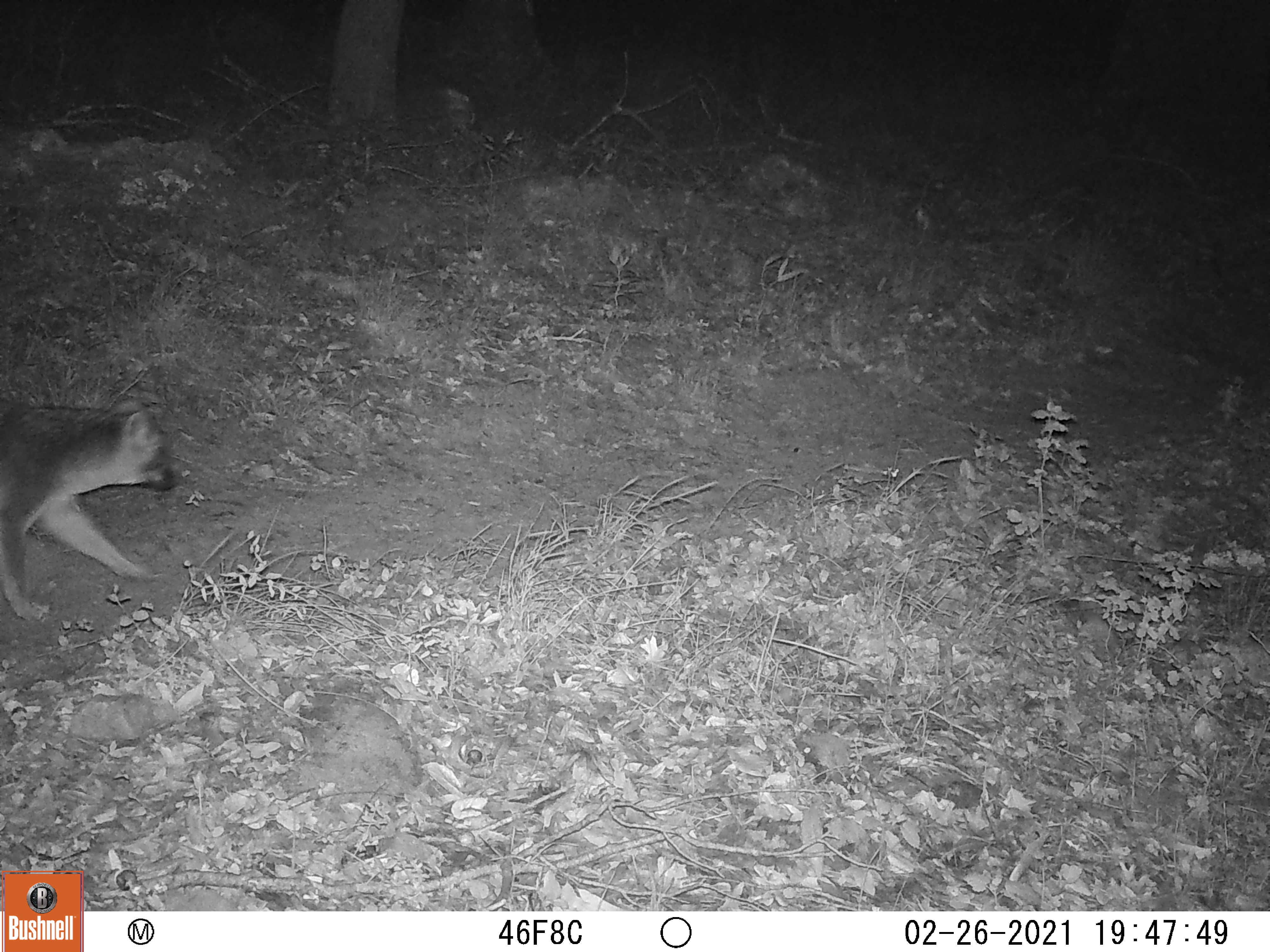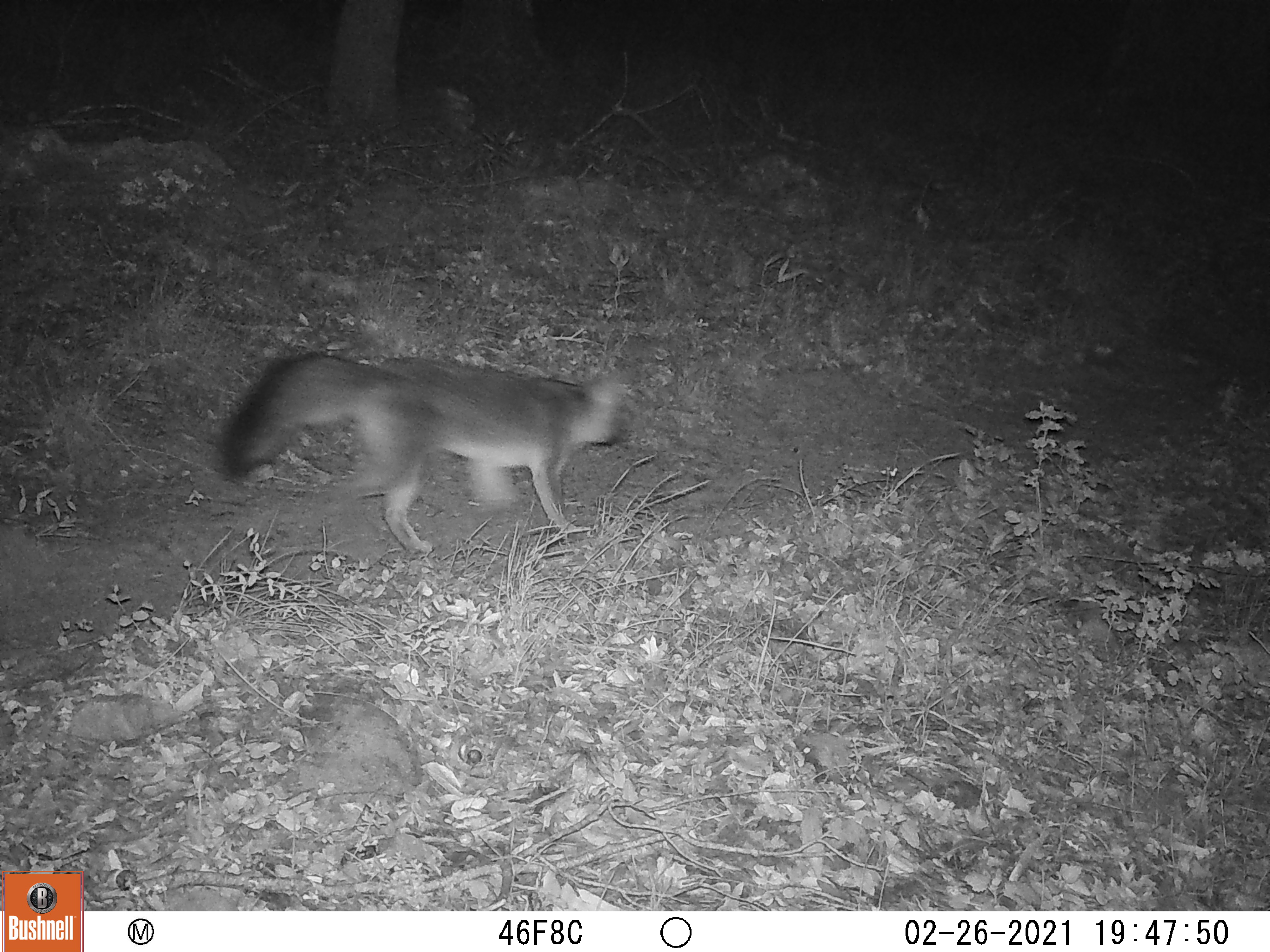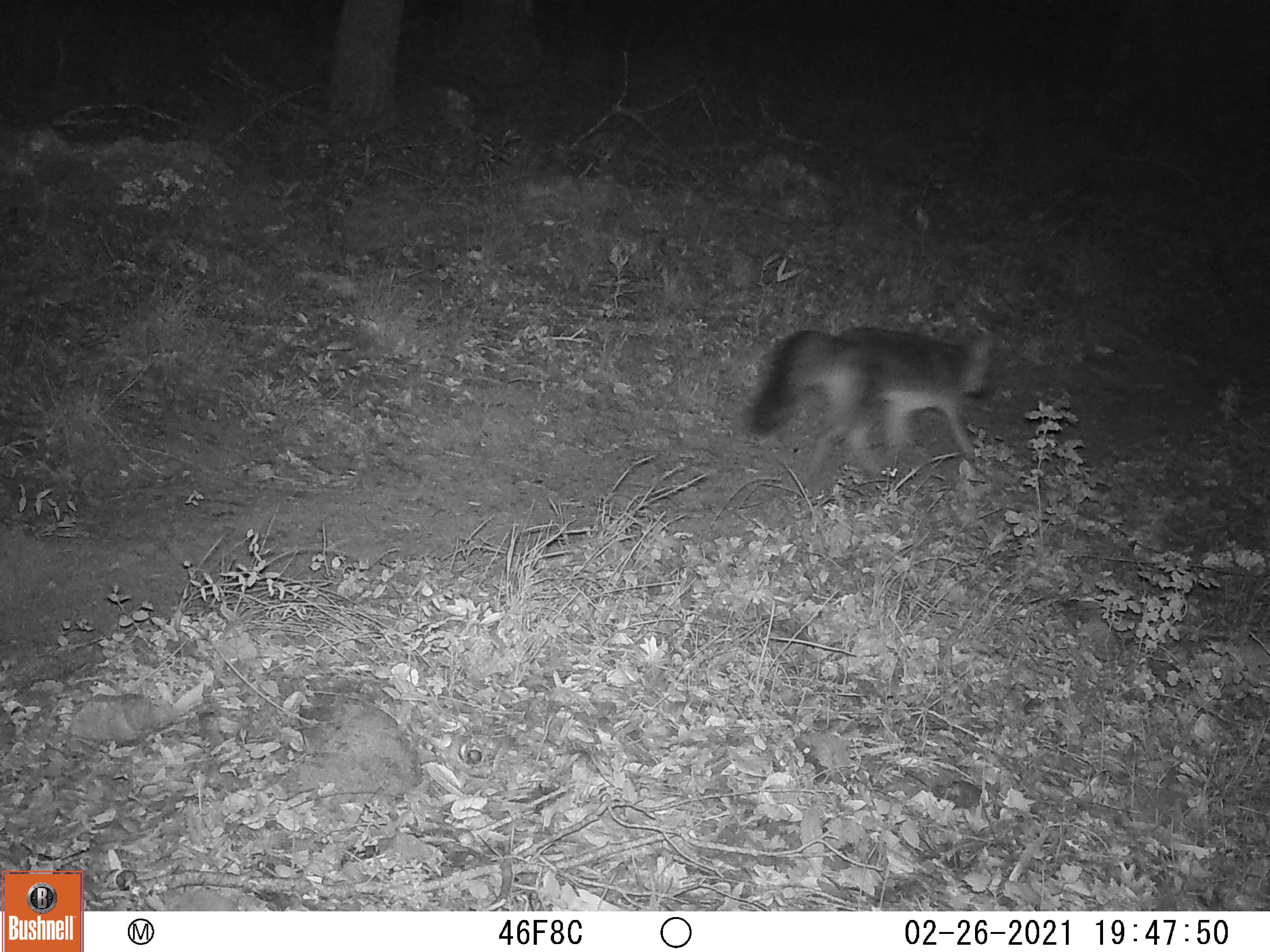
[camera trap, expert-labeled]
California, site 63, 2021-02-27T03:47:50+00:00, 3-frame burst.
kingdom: Animalia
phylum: Chordata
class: Mammalia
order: Carnivora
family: Canidae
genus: Urocyon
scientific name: Urocyon cinereoargenteus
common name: gray fox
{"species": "gray fox (Urocyon cinereoargenteus)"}